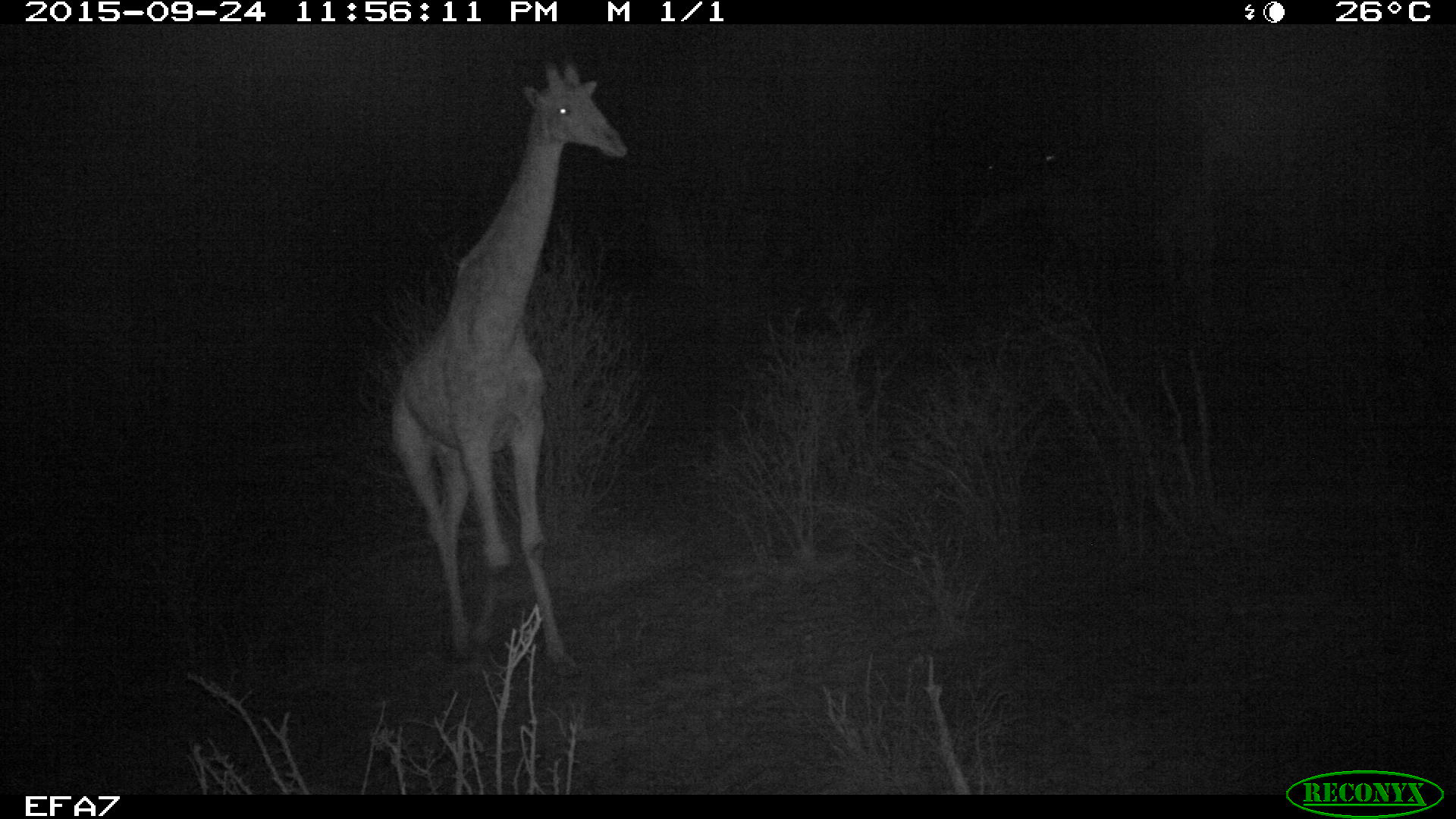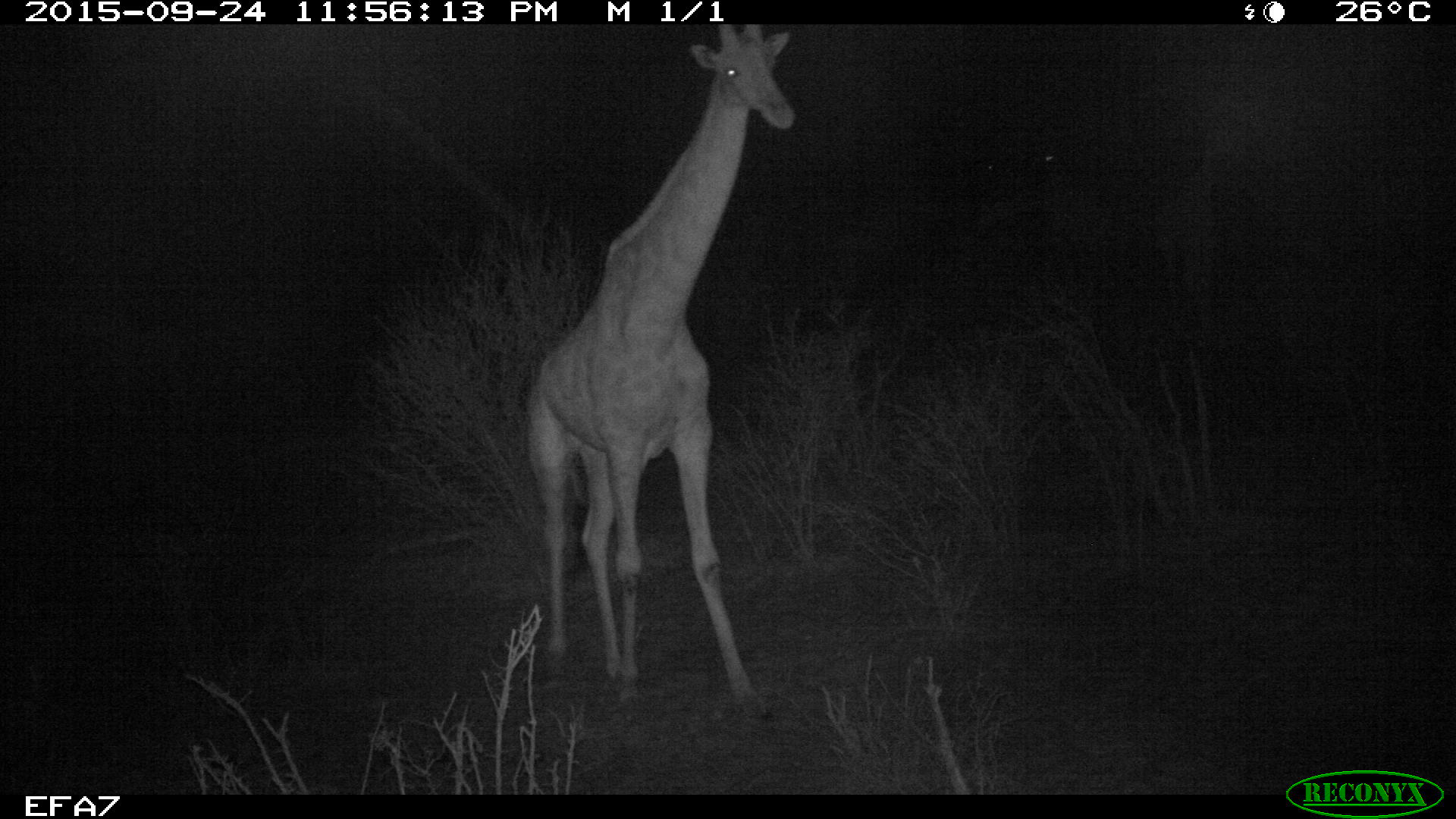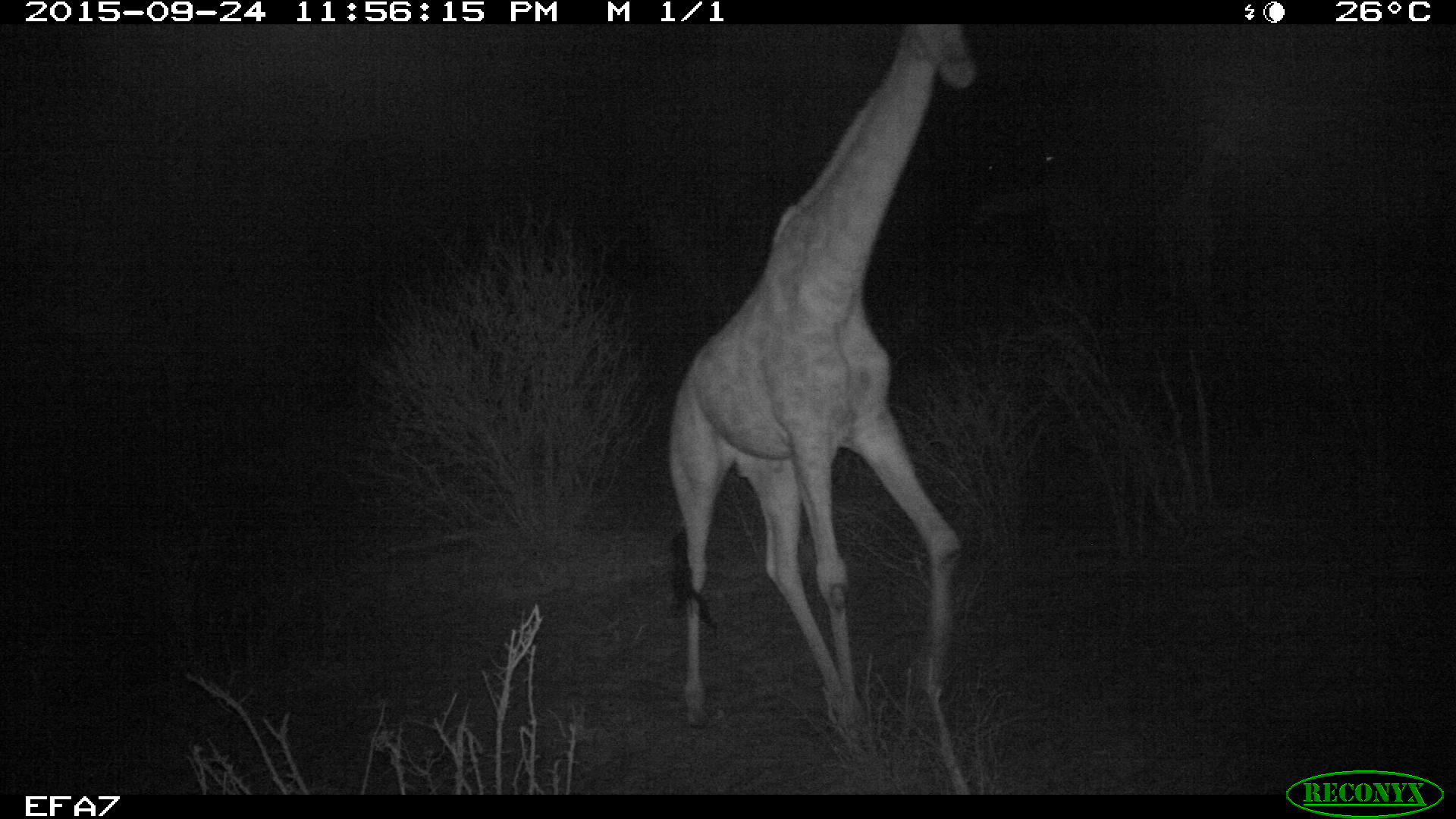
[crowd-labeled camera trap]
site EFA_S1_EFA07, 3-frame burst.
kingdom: Animalia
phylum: Chordata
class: Mammalia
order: Artiodactyla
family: Giraffidae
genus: Giraffa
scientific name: Giraffa camelopardalis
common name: giraffe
Giraffe (Giraffa camelopardalis), count 1. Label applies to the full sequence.